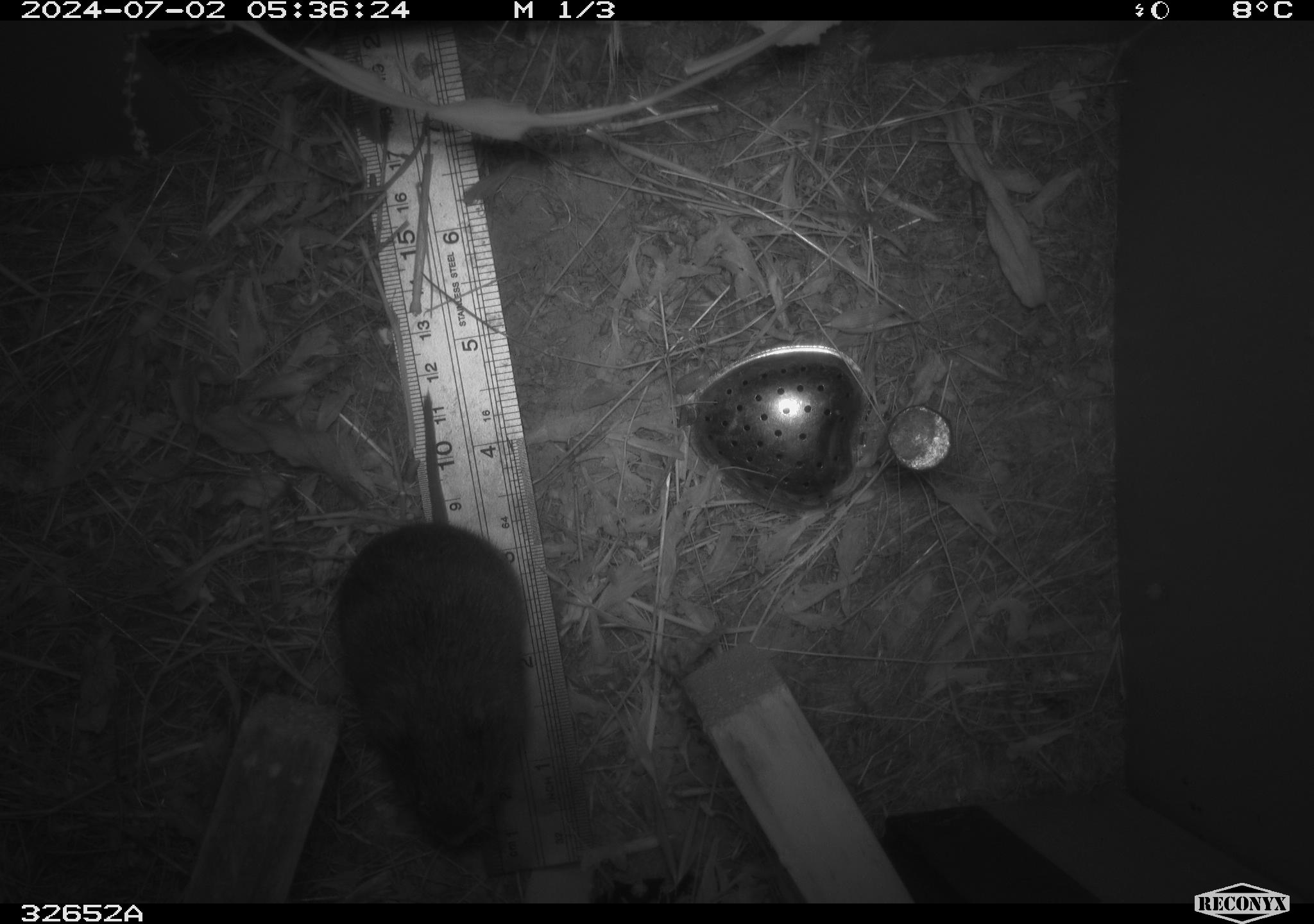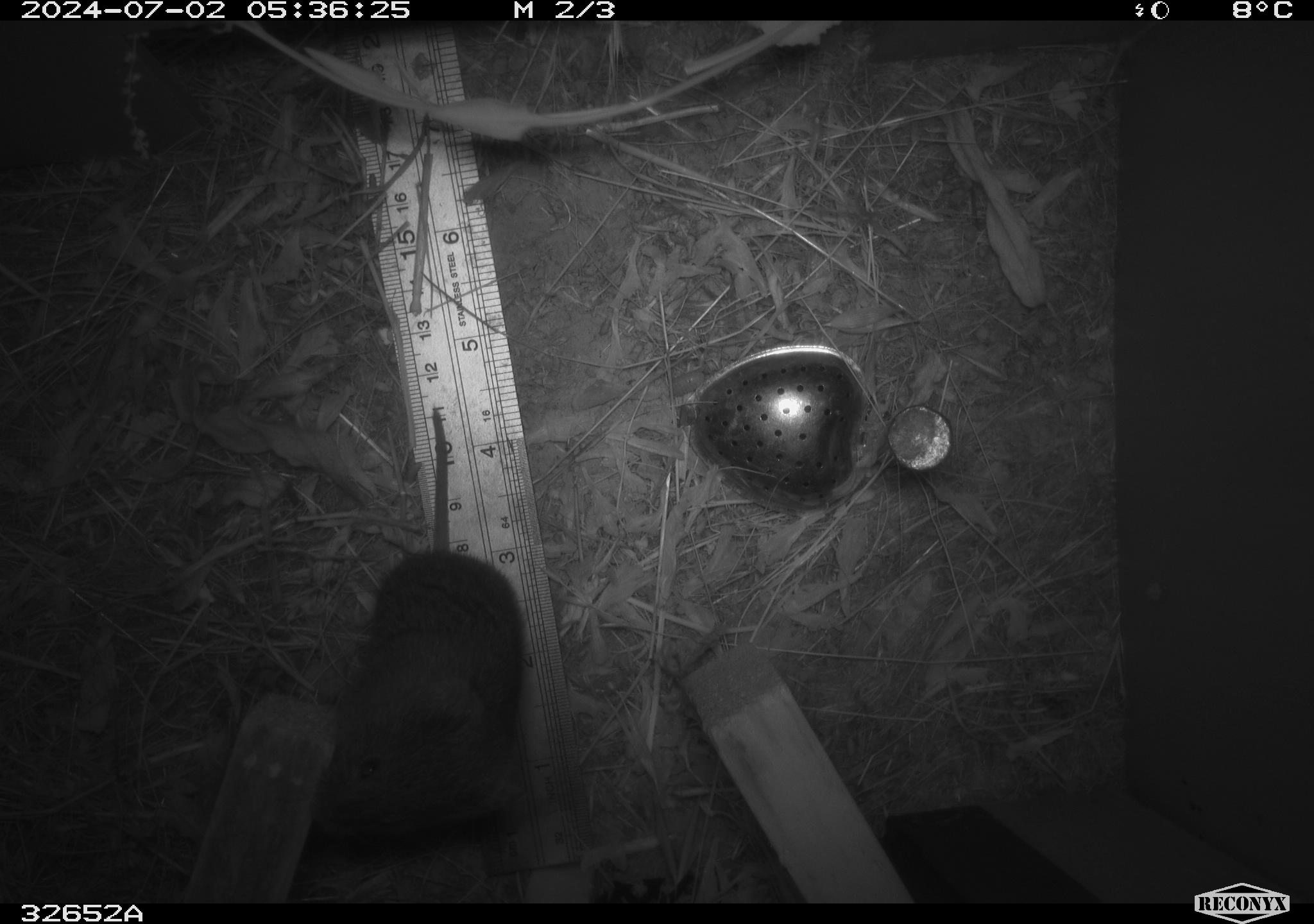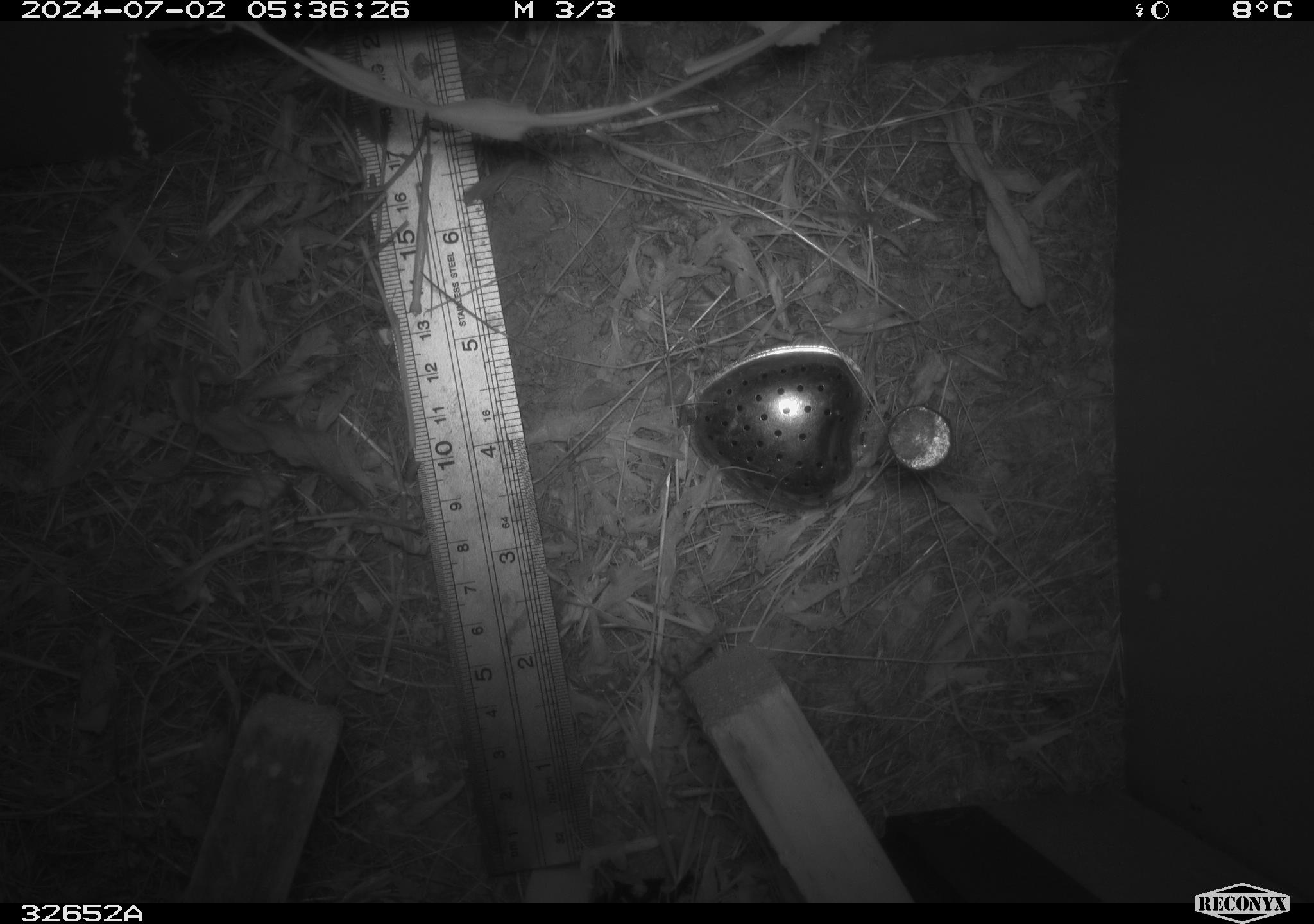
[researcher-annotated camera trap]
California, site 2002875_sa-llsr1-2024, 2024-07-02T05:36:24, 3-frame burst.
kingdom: Animalia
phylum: Chordata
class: Mammalia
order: Rodentia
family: Cricetidae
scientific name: Arvicolinae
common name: voles, lemmings, and muskrats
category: arvicolinae subfamily